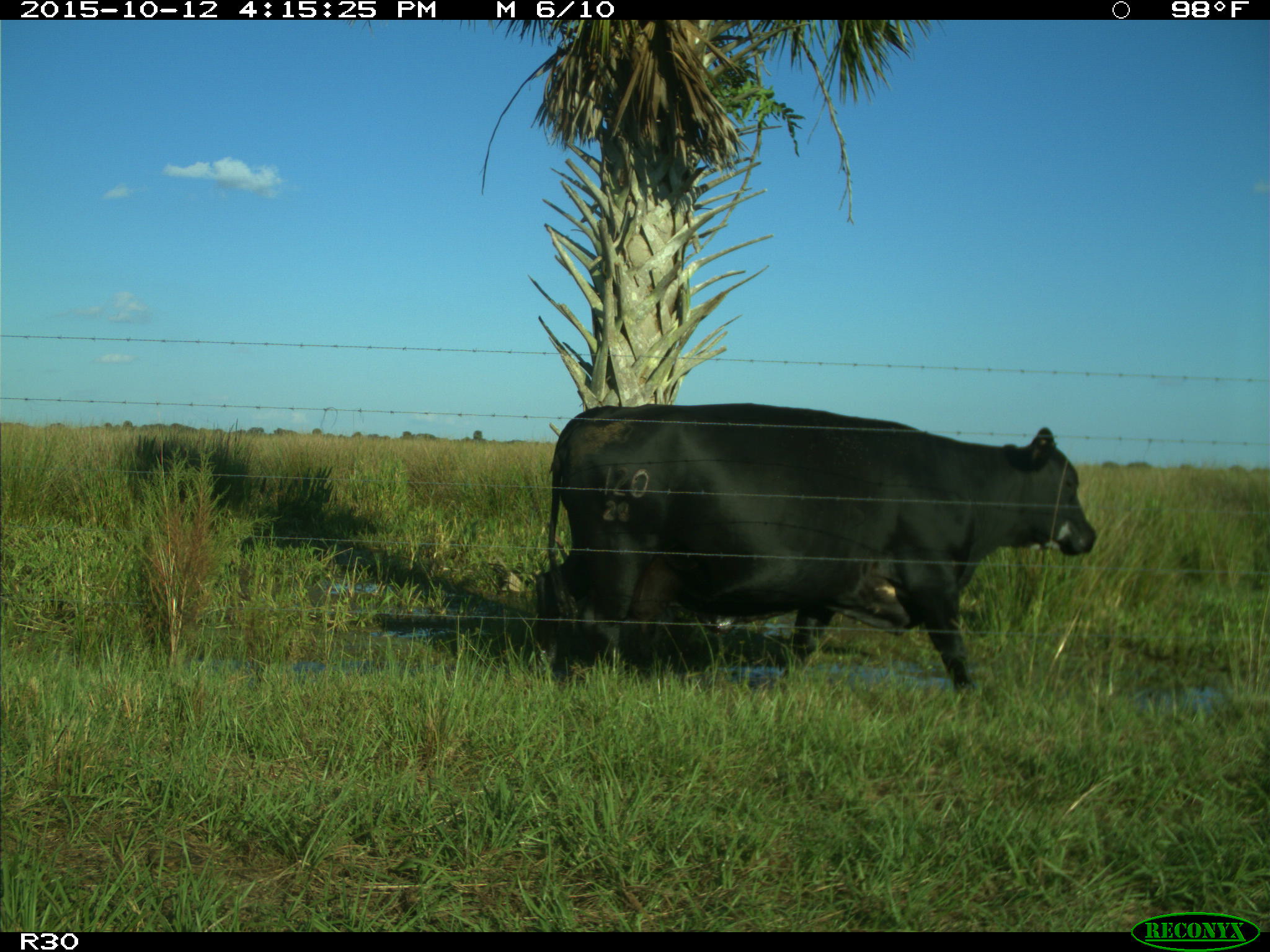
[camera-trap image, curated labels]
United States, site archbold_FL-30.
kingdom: Animalia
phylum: Chordata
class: Mammalia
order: Artiodactyla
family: Bovidae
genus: Bos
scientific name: Bos taurus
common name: domestic cow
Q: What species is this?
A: Bos taurus (domestic cow).